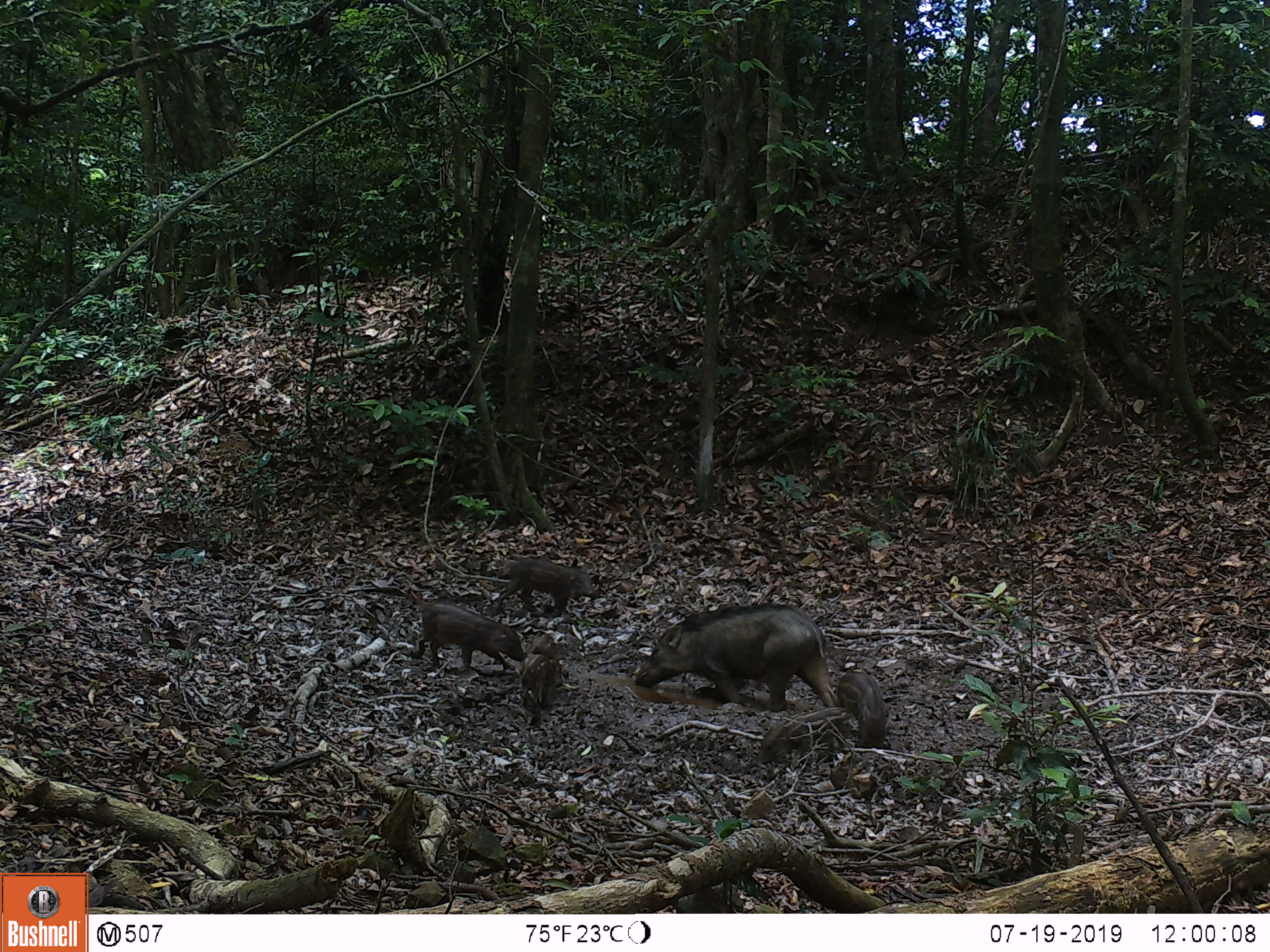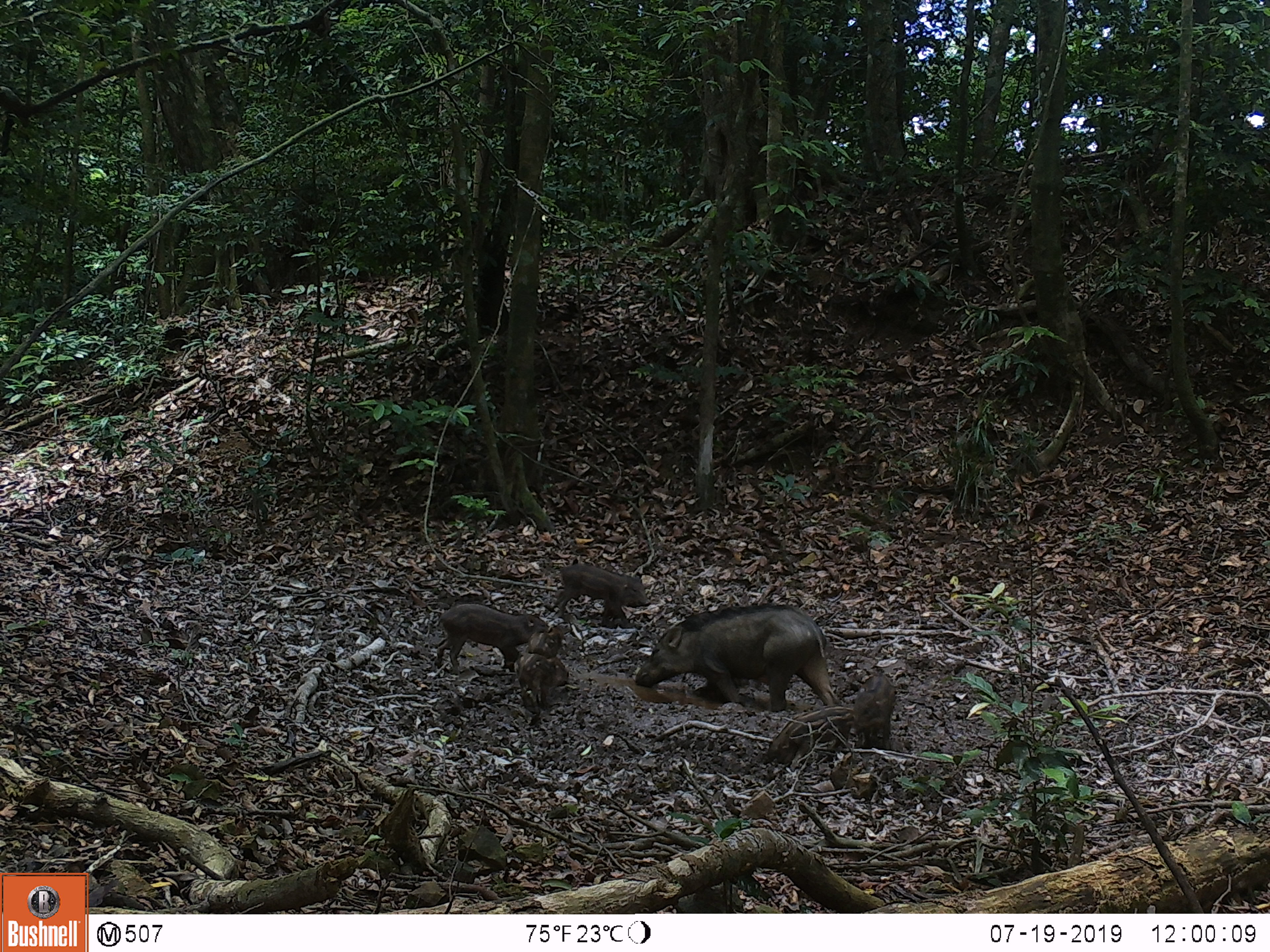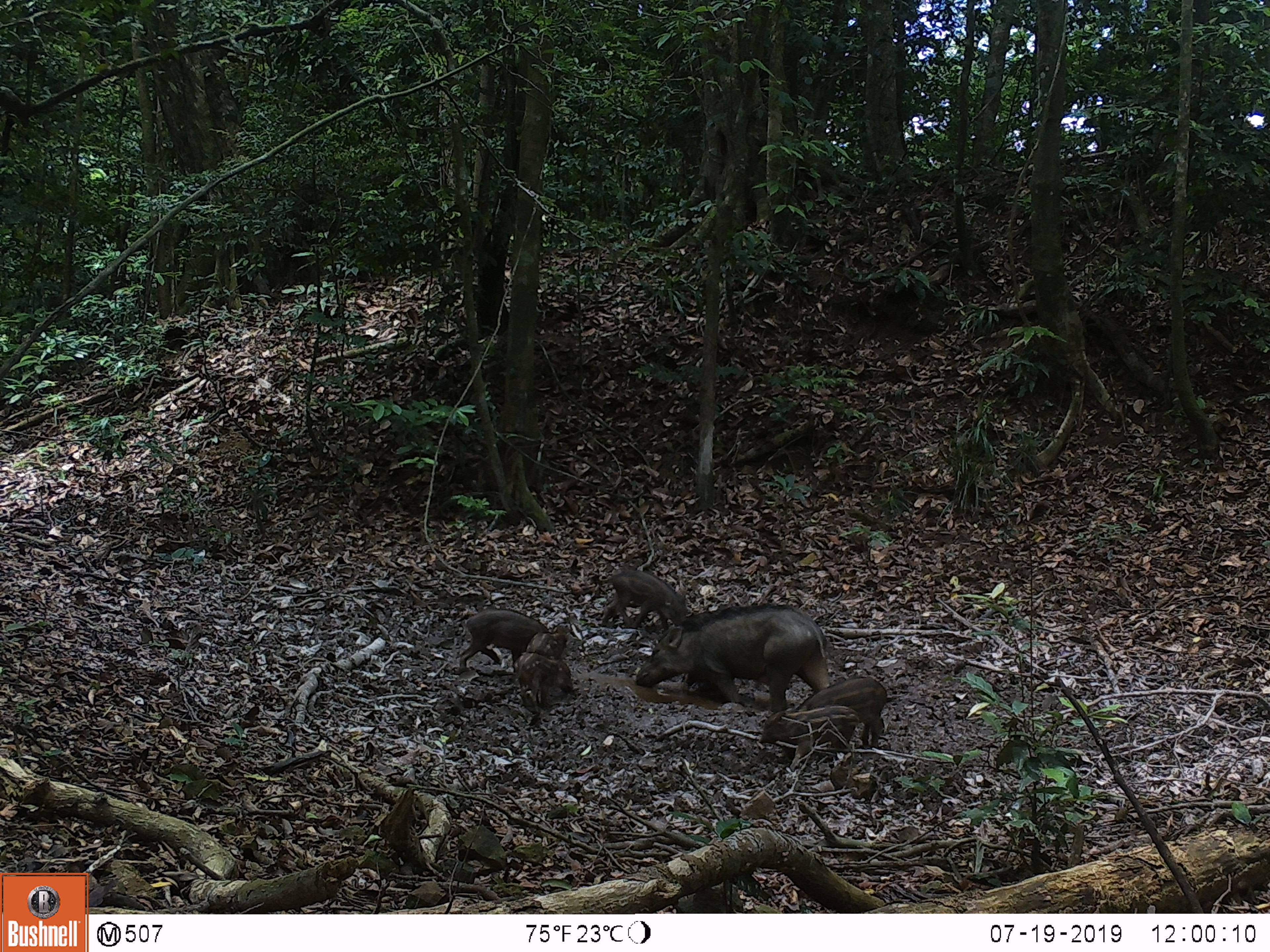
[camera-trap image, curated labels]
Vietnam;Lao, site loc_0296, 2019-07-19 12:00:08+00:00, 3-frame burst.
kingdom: Animalia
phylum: Chordata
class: Mammalia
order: Artiodactyla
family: Suidae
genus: Sus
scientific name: Sus scrofa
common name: eurasian wild pig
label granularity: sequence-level